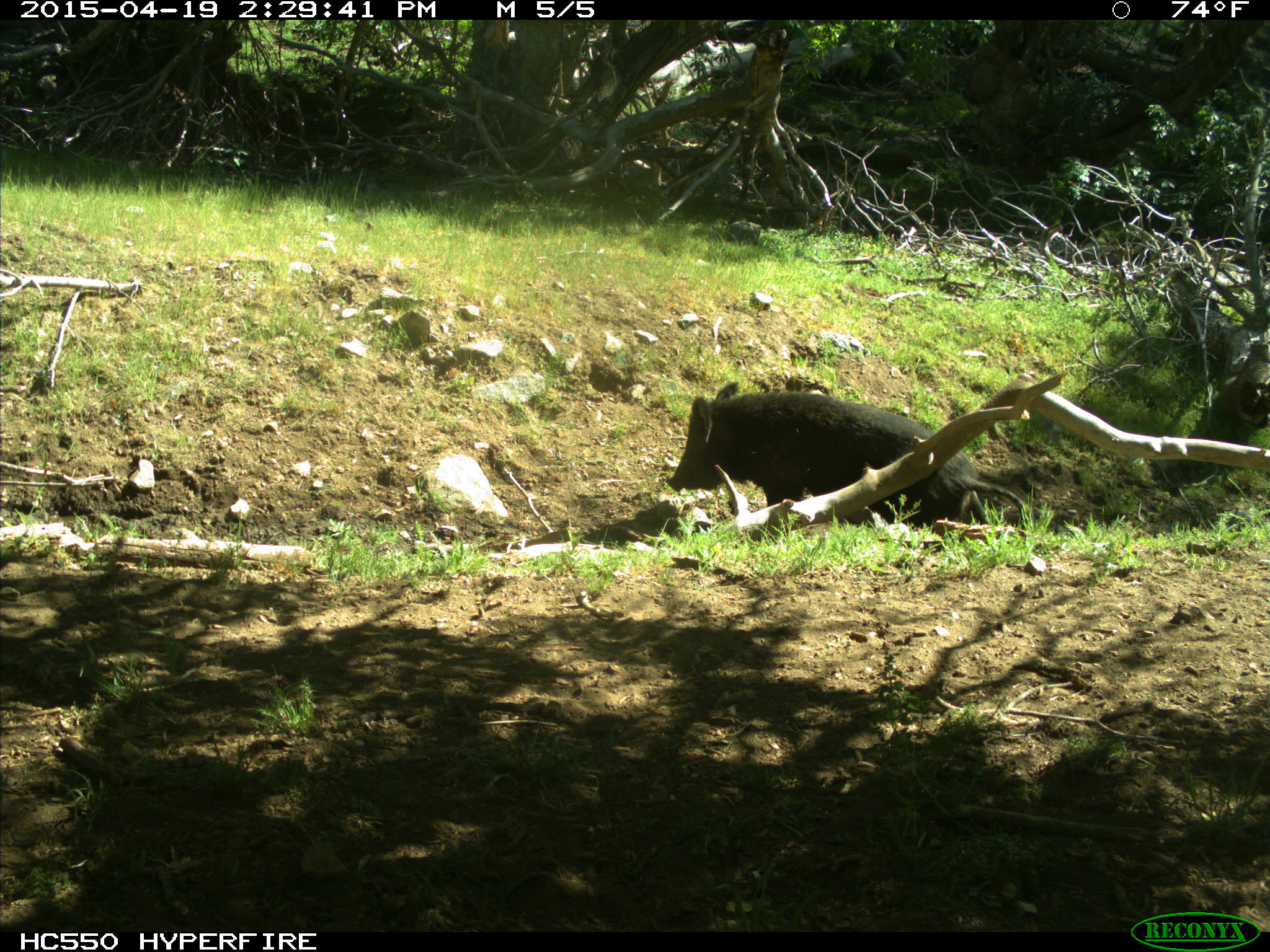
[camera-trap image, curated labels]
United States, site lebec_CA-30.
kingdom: Animalia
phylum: Chordata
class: Mammalia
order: Artiodactyla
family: Suidae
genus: Sus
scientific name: Sus scrofa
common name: wild boar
Sus scrofa (wild boar).